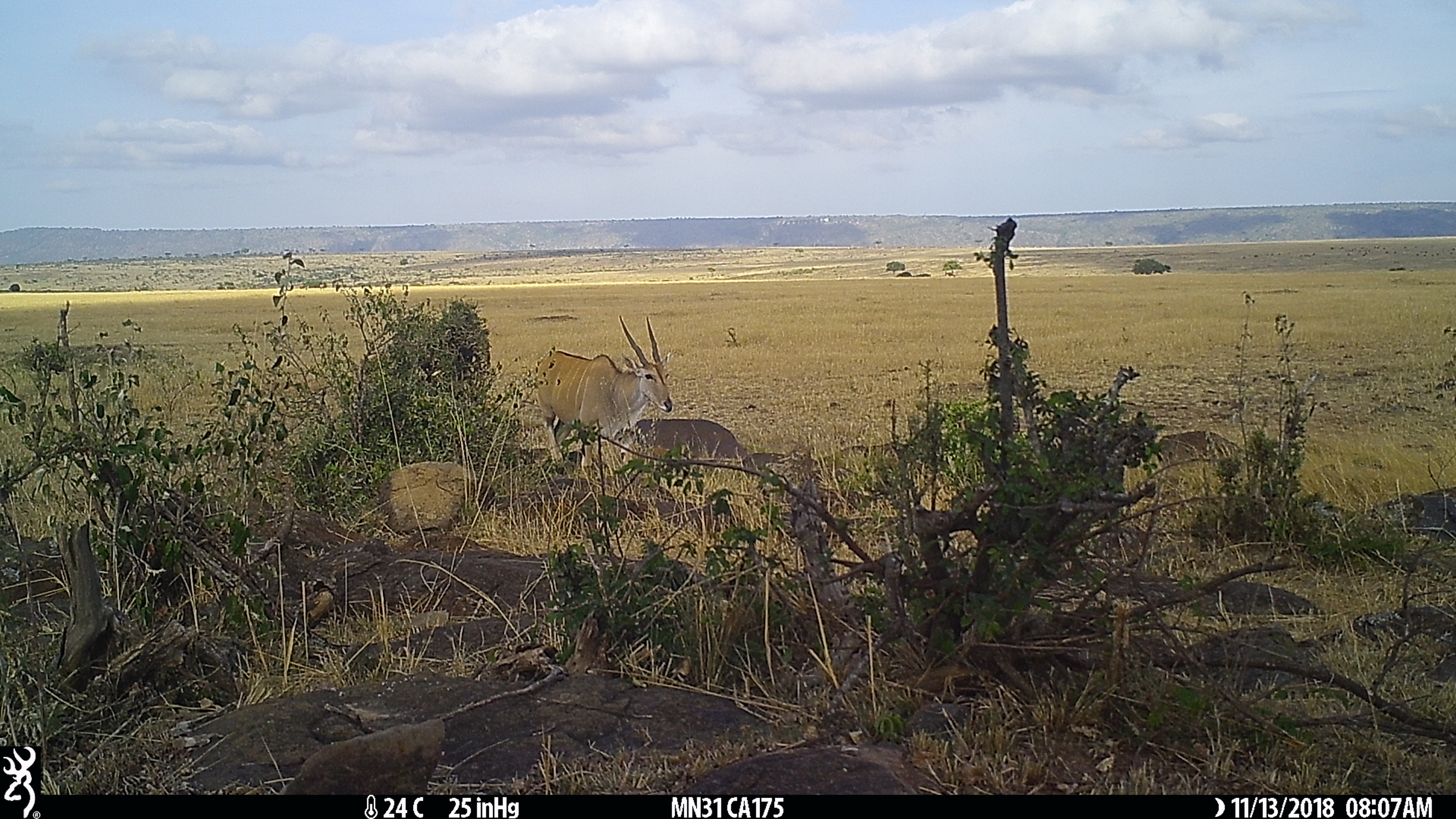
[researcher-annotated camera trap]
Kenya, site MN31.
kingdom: Animalia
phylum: Chordata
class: Mammalia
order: Artiodactyla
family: Bovidae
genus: Tragelaphus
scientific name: Tragelaphus oryx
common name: eland